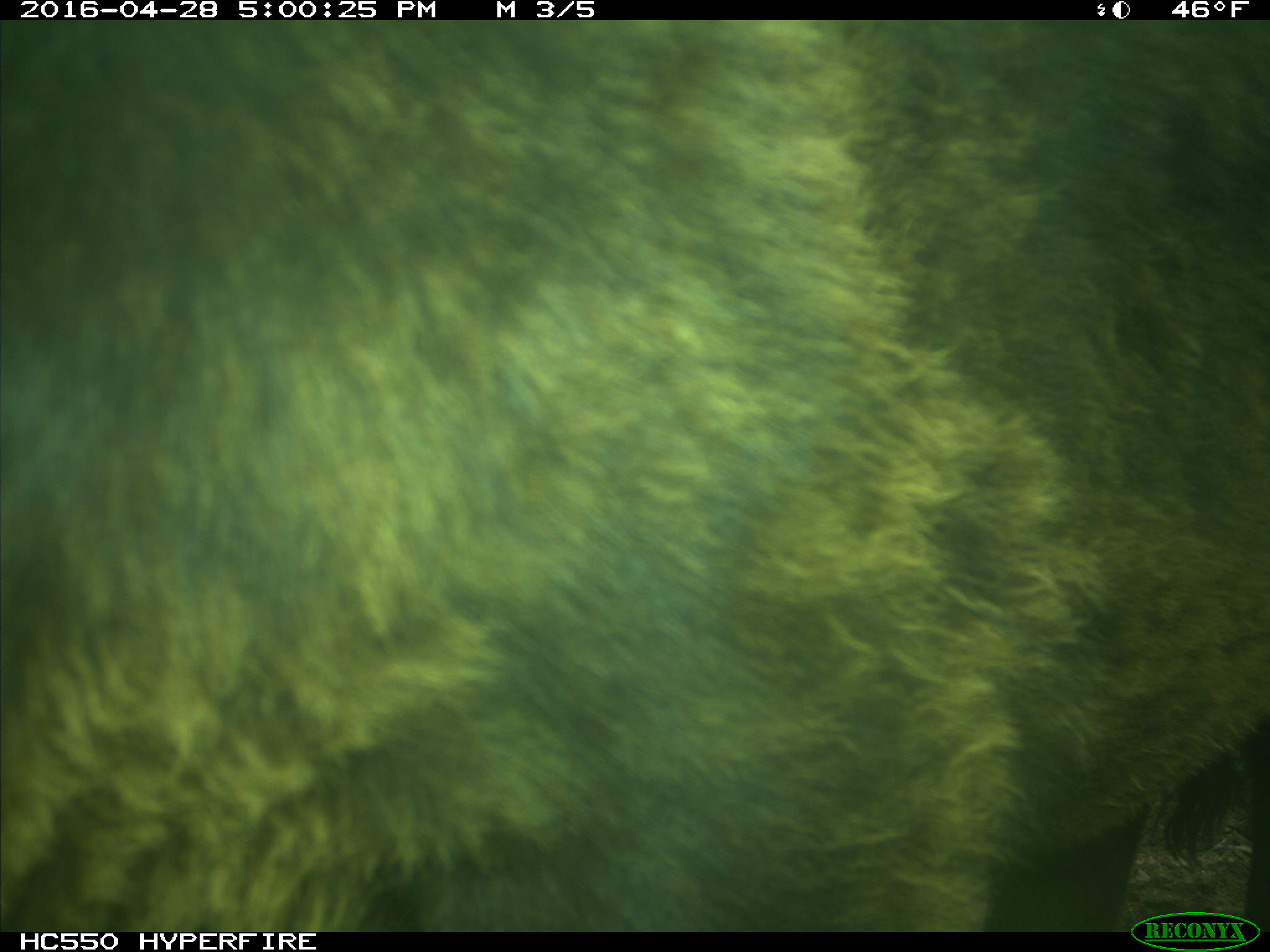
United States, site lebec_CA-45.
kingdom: Animalia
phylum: Chordata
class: Mammalia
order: Artiodactyla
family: Bovidae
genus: Bos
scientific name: Bos taurus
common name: domestic cow